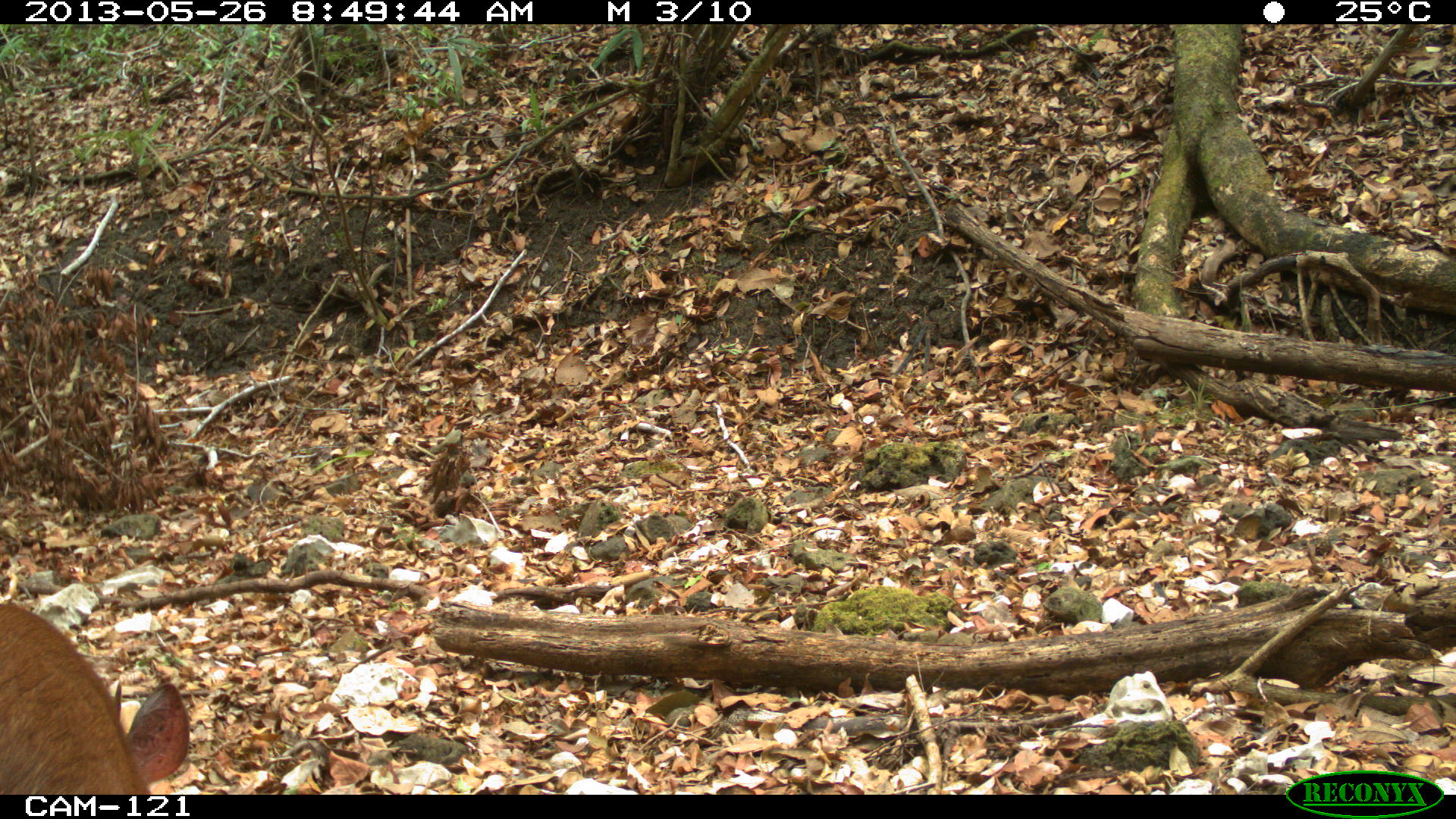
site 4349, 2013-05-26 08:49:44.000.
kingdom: Animalia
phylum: Chordata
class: Mammalia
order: Artiodactyla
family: Cervidae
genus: Mazama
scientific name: Mazama temama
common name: central american red brocket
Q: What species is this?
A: Mazama temama (central american red brocket).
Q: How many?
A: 1.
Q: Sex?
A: Male.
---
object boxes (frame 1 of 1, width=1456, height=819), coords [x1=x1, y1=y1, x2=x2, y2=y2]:
mazama temama: [x1=0, y1=596, x2=191, y2=793]